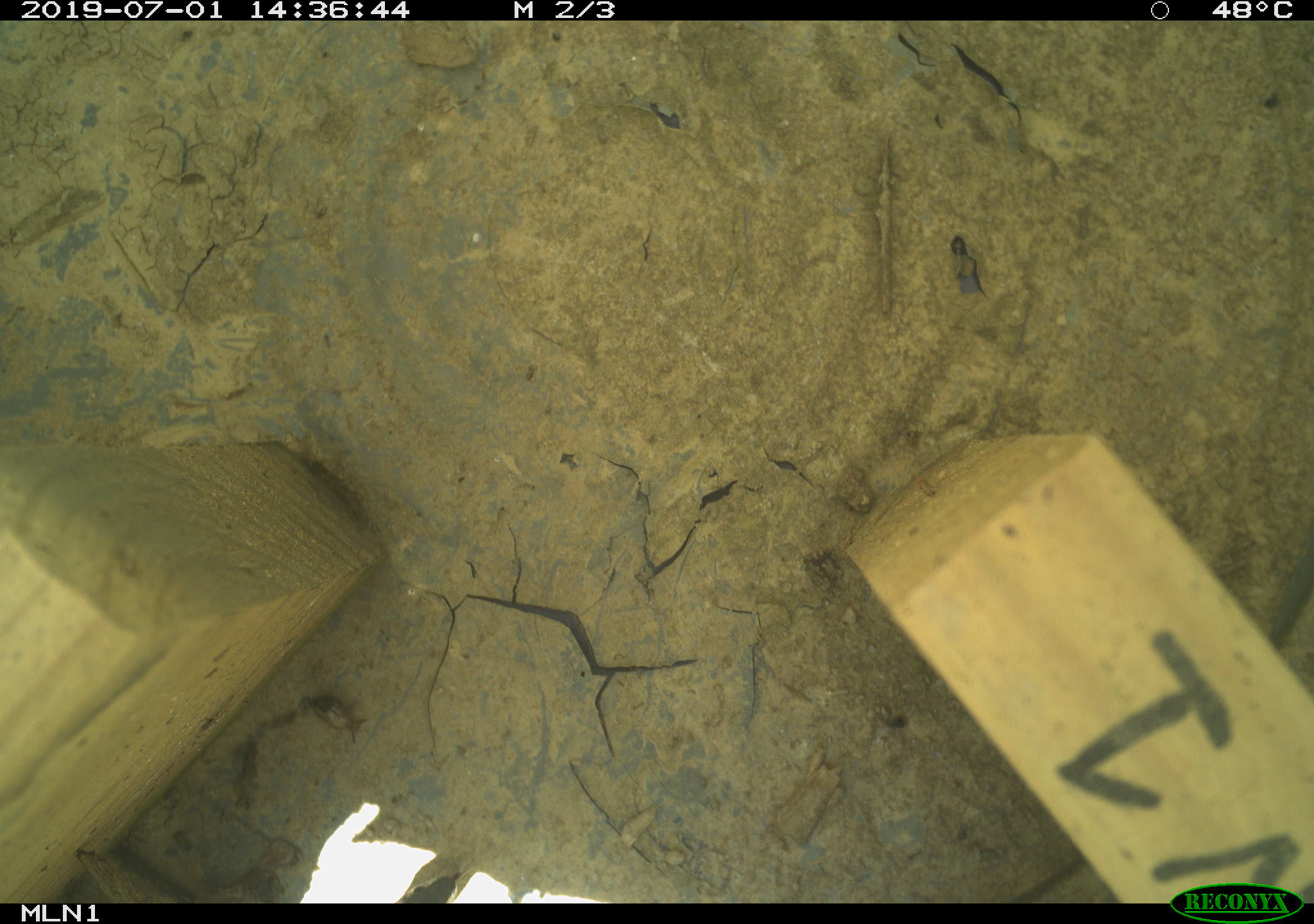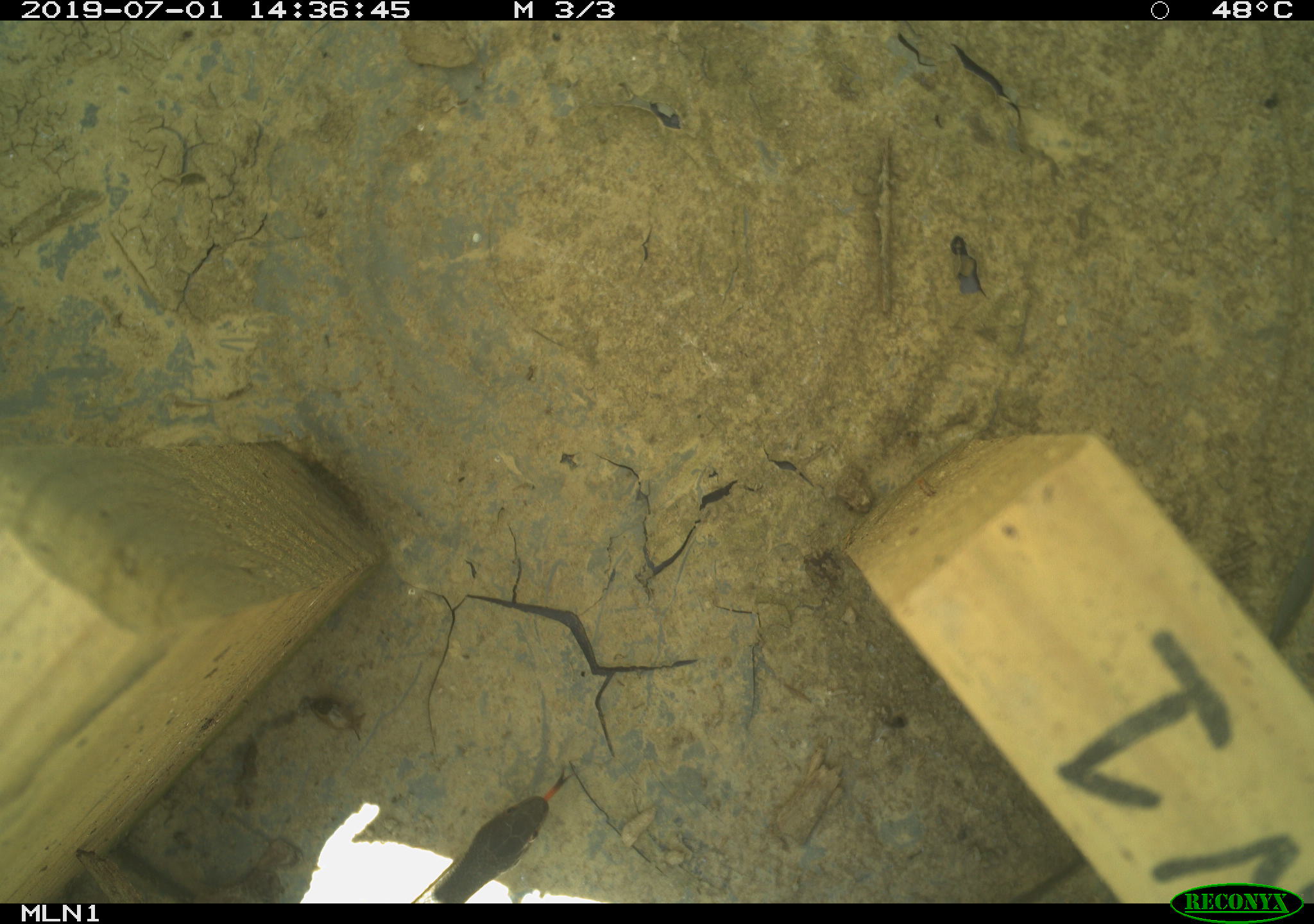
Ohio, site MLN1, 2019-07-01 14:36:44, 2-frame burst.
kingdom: Animalia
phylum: Chordata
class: Reptilia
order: Squamata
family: Colubridae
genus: Thamnophis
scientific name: Thamnophis sirtalis sirtalis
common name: eastern gartersnake